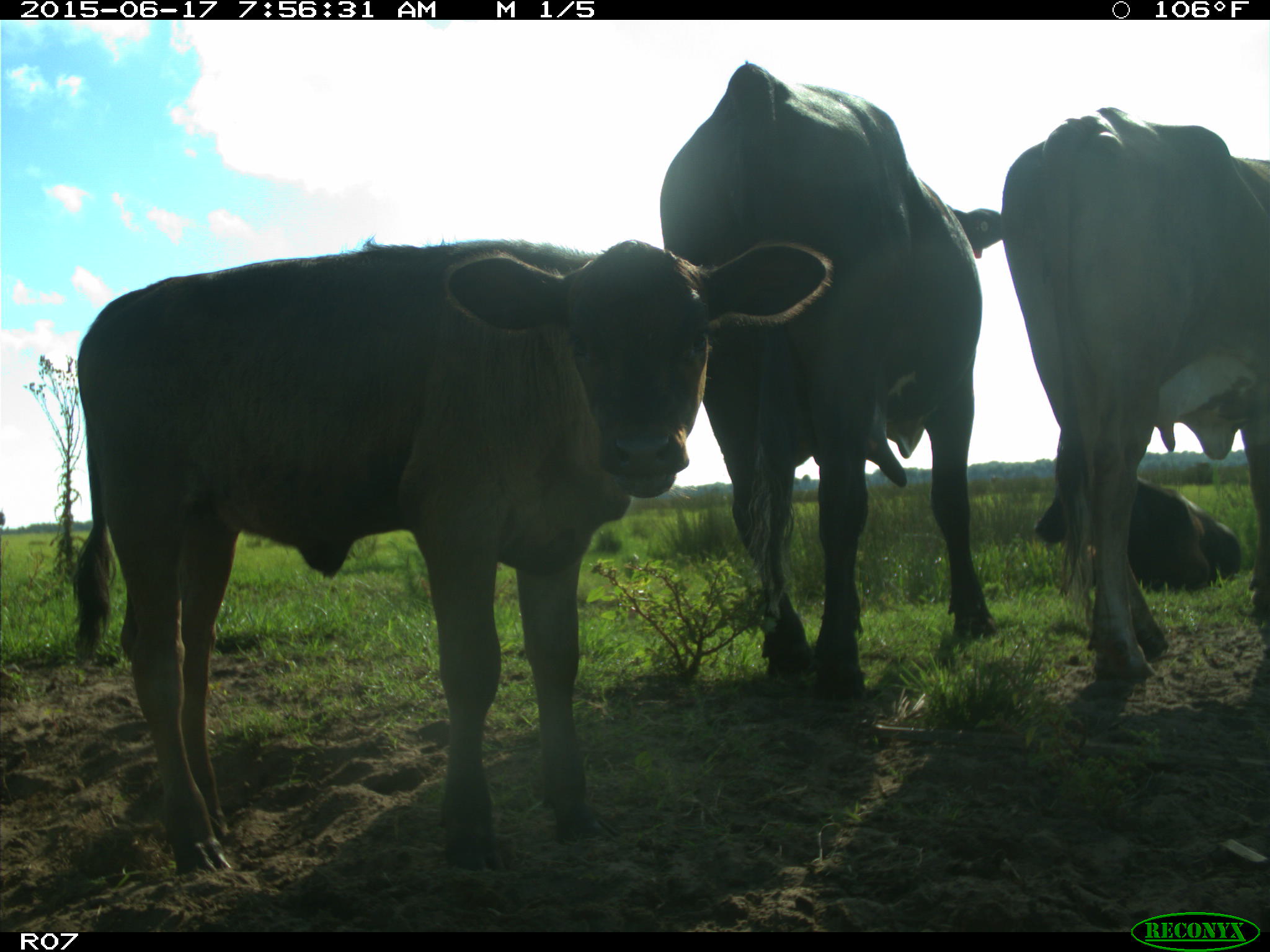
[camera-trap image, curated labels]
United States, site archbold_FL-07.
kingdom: Animalia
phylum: Chordata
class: Mammalia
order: Artiodactyla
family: Bovidae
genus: Bos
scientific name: Bos taurus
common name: domestic cow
Bos taurus (domestic cow).